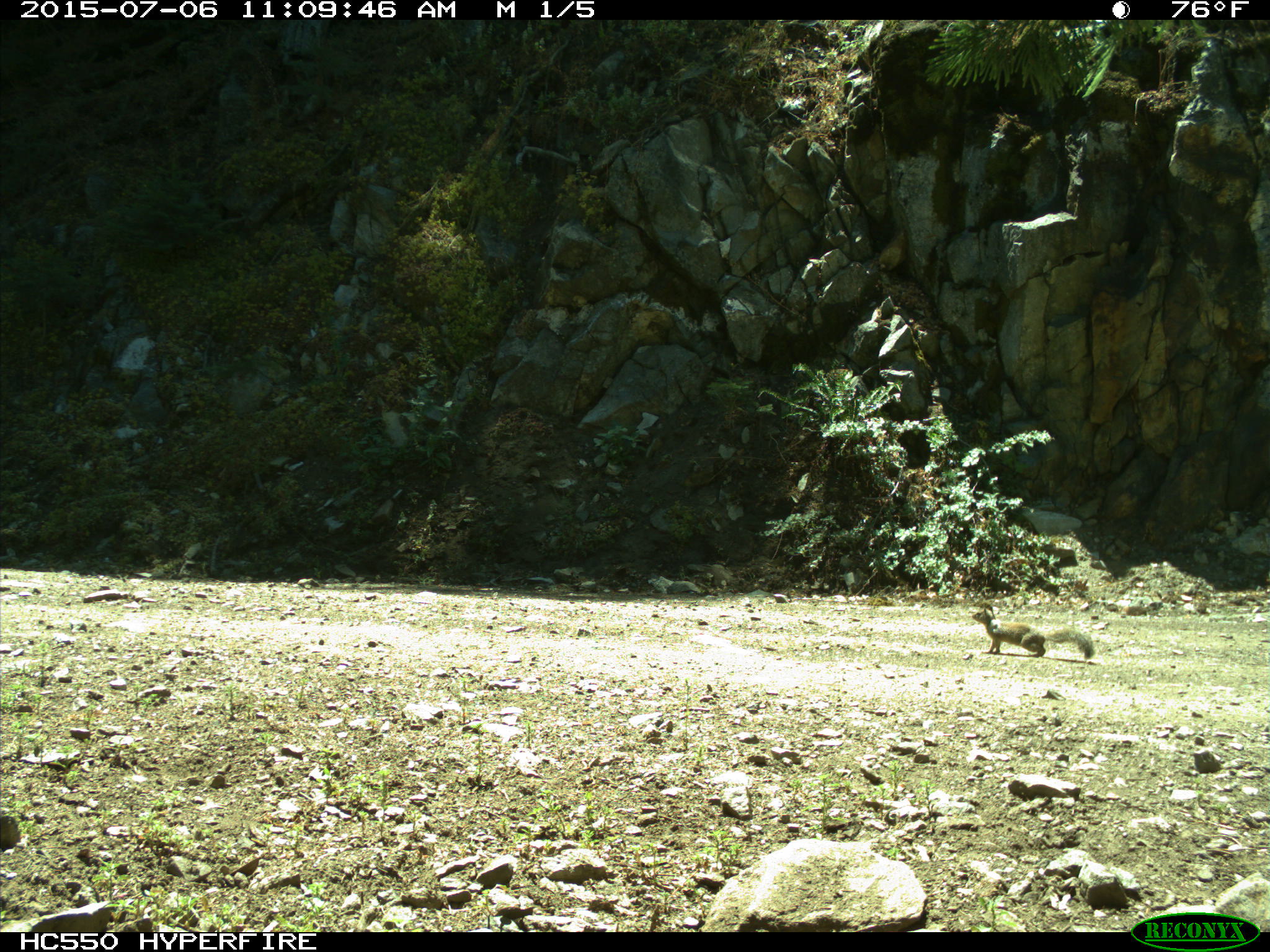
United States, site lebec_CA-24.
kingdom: Animalia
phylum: Chordata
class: Mammalia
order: Rodentia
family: Sciuridae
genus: Otospermophilus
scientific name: Otospermophilus beecheyi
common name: california ground squirrel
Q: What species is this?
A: Otospermophilus beecheyi (california ground squirrel).